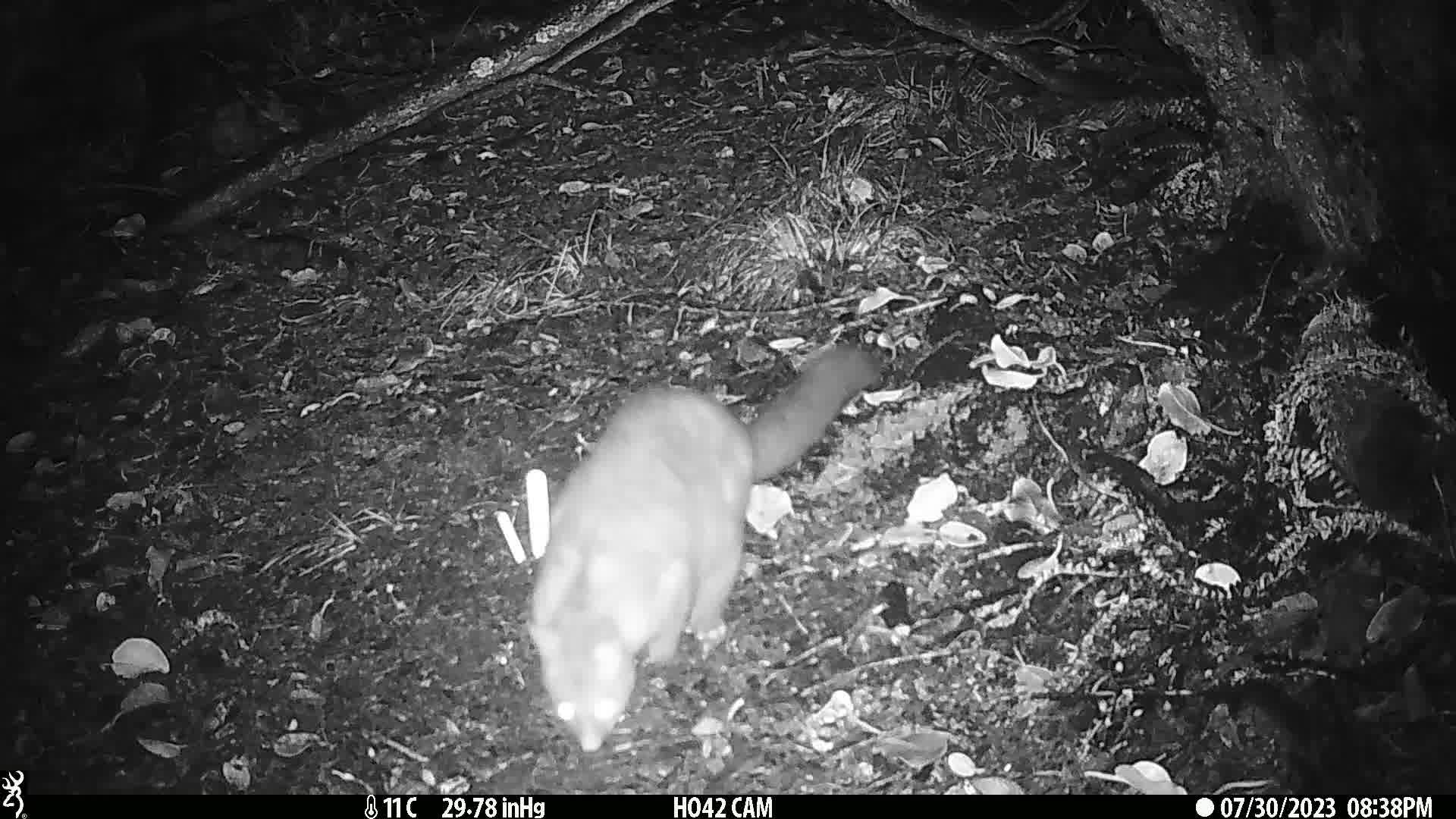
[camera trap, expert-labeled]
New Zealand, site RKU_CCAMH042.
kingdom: Animalia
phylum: Chordata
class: Mammalia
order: Diprotodontia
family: Phalangeridae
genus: Trichosurus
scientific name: Trichosurus vulpecula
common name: common brushtail possum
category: possum